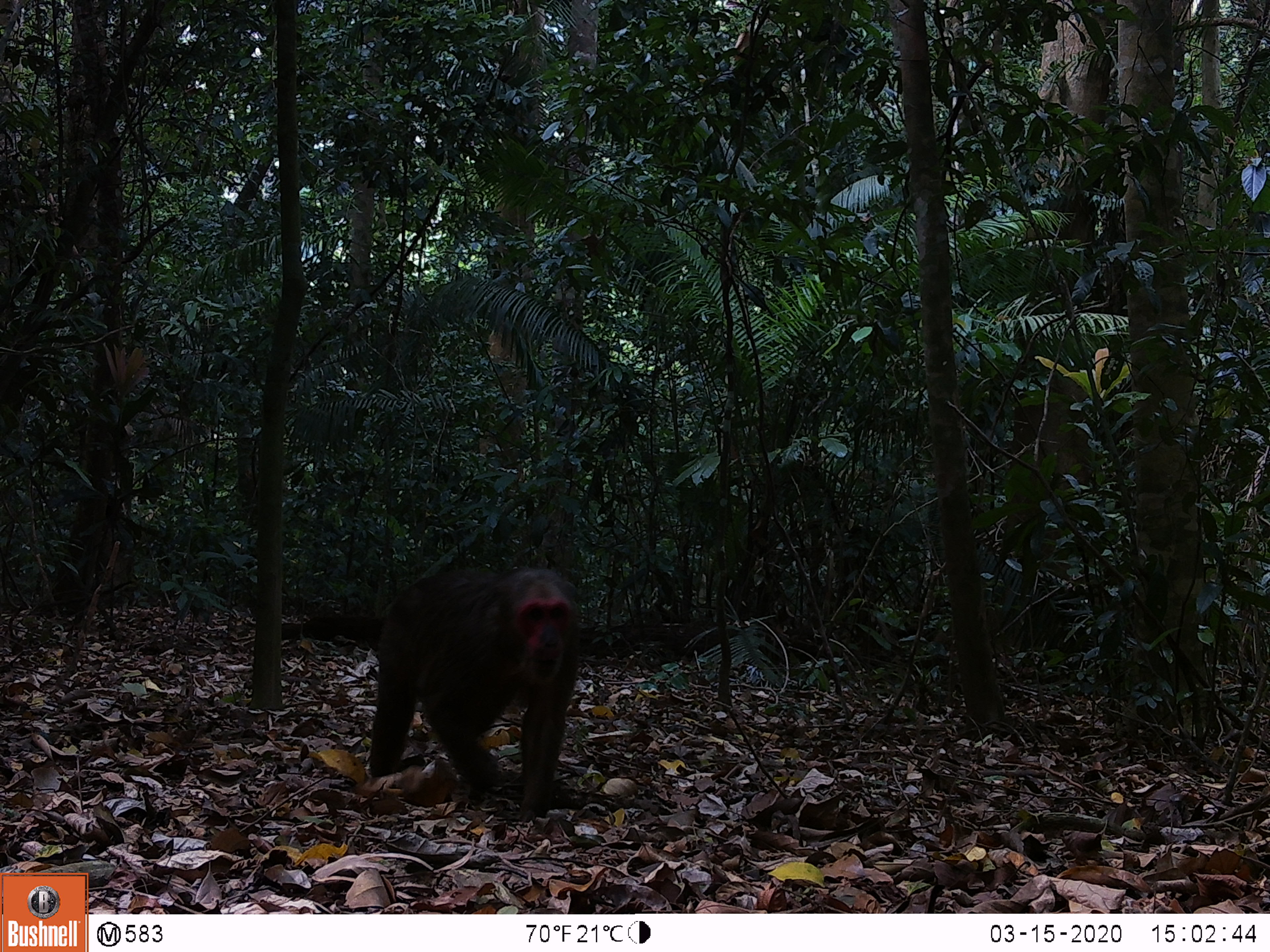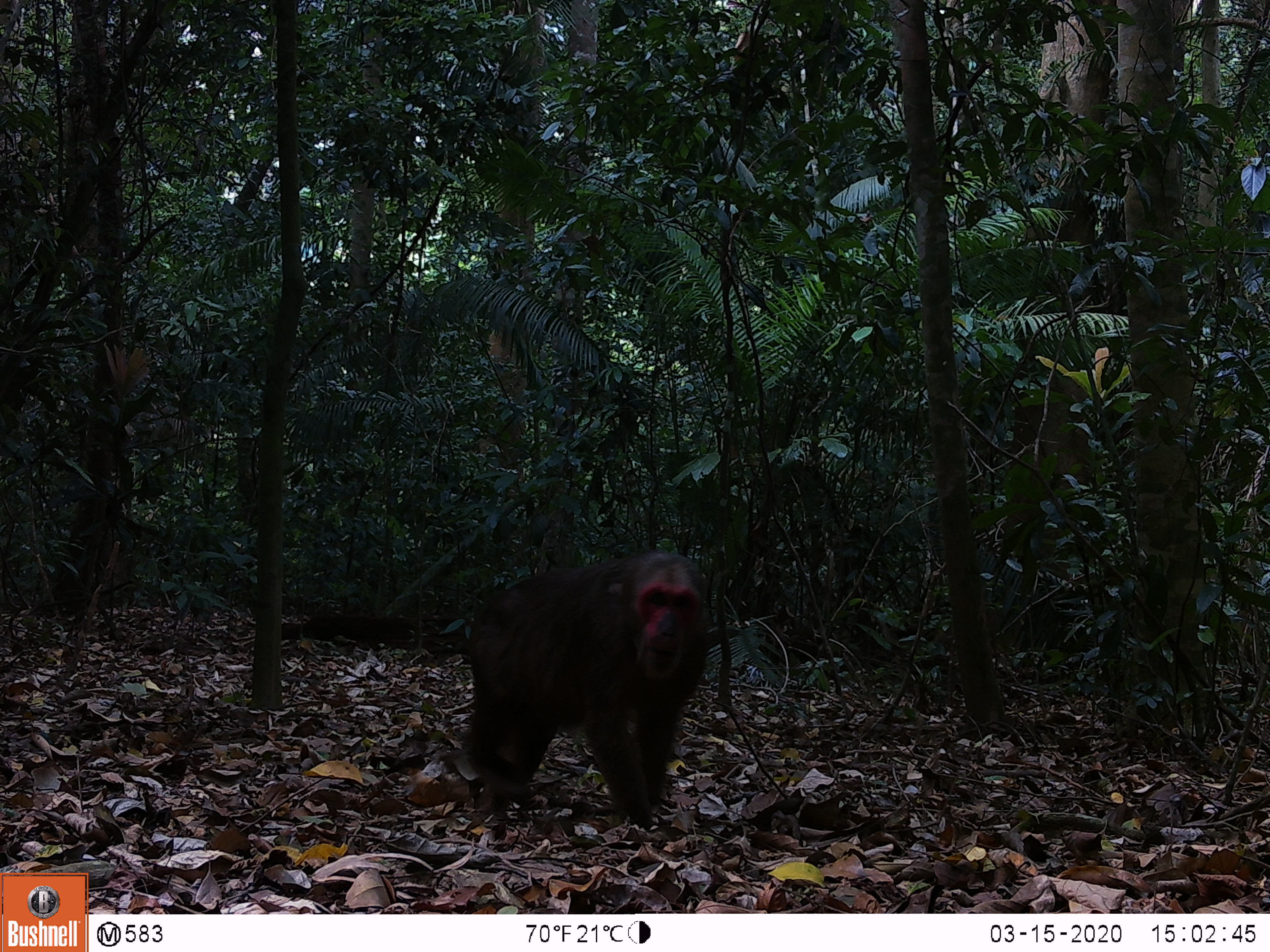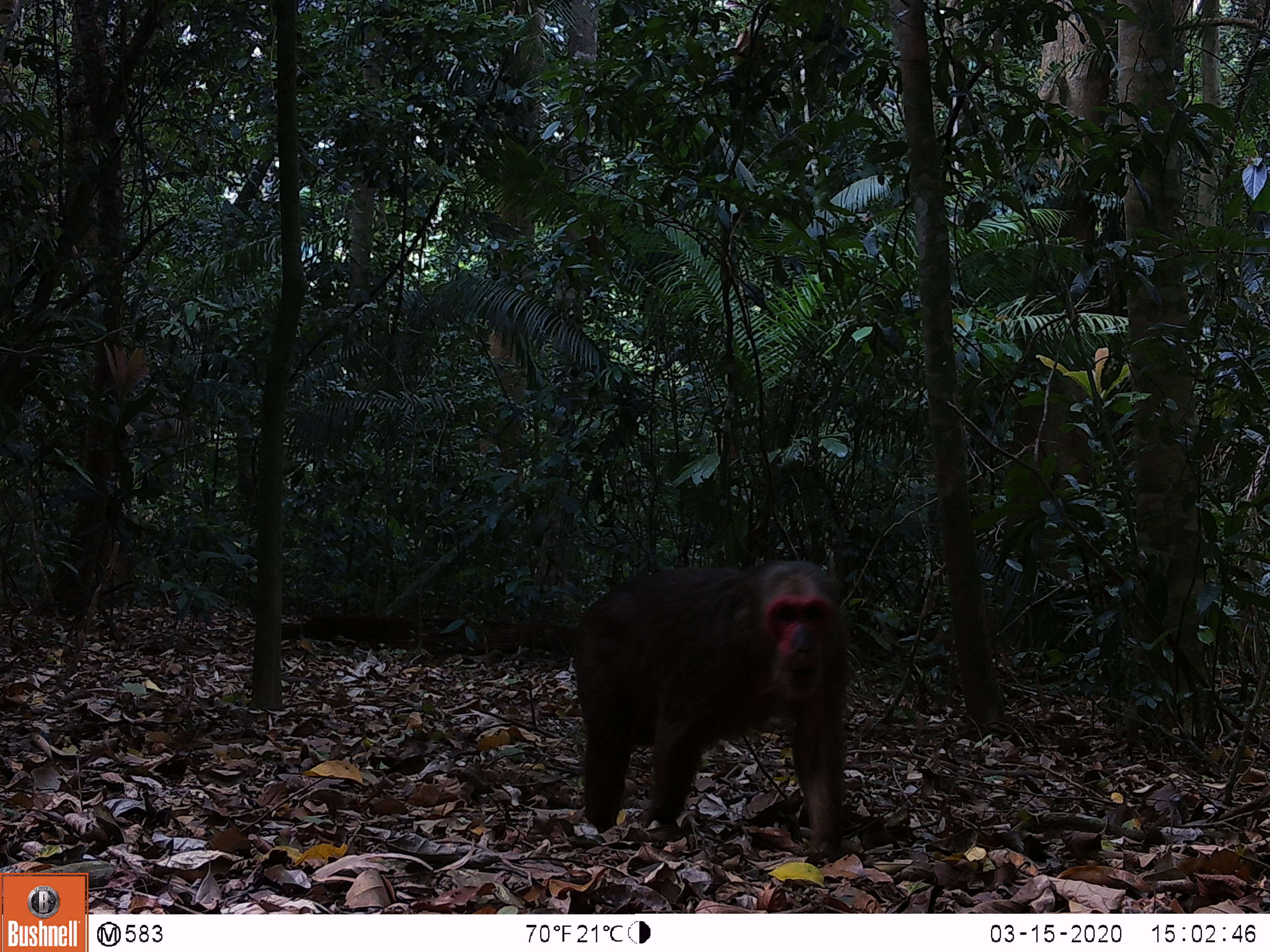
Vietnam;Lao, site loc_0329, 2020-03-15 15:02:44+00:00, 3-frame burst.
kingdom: Animalia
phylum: Chordata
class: Mammalia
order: Primates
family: Cercopithecidae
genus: Macaca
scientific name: Macaca arctoides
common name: stump-tailed macaque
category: stump tailed macaque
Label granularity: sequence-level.